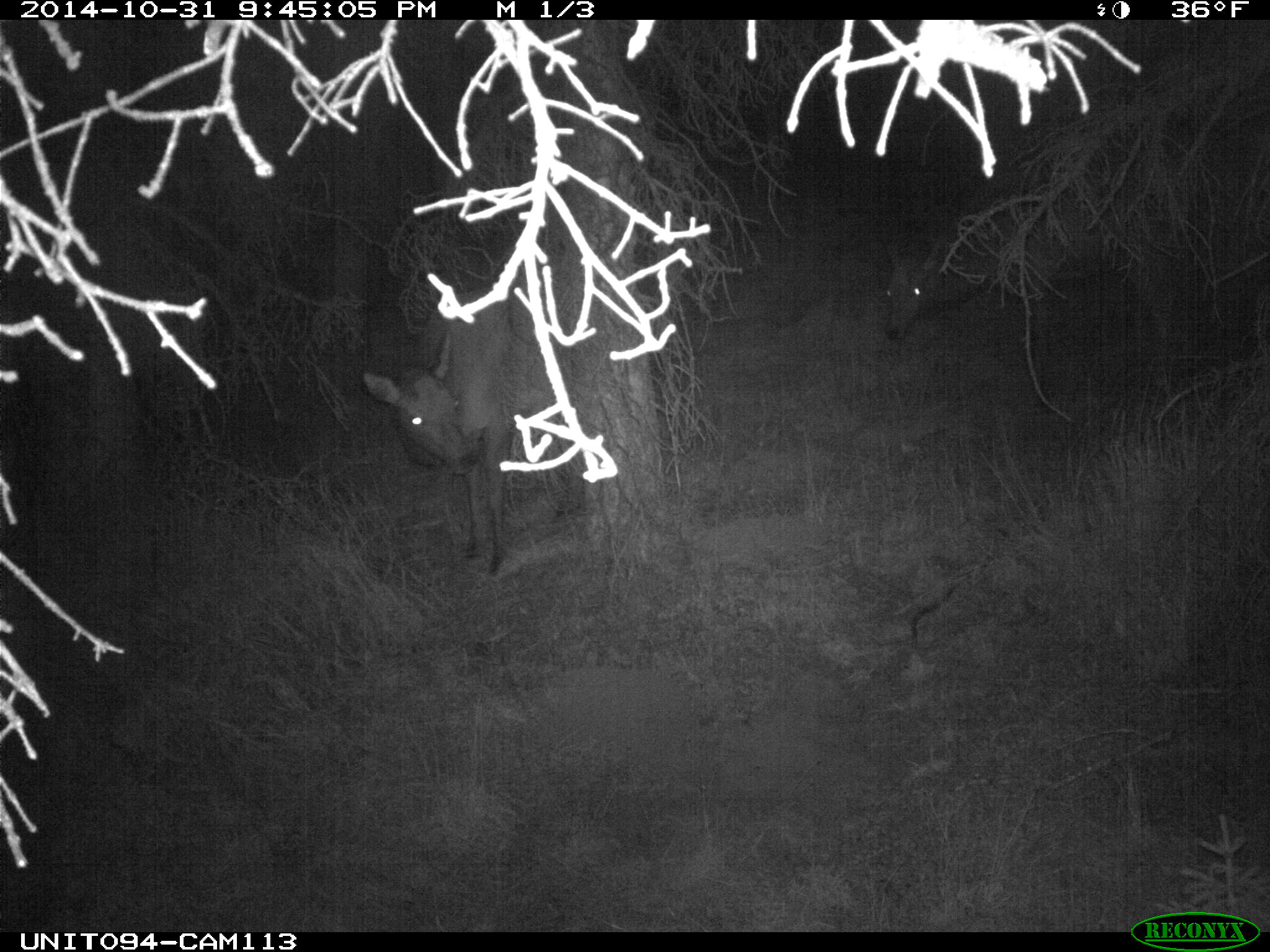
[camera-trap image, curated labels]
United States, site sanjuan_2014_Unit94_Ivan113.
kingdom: Animalia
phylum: Chordata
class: Mammalia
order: Artiodactyla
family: Cervidae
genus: Cervus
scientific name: Cervus elaphus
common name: red deer